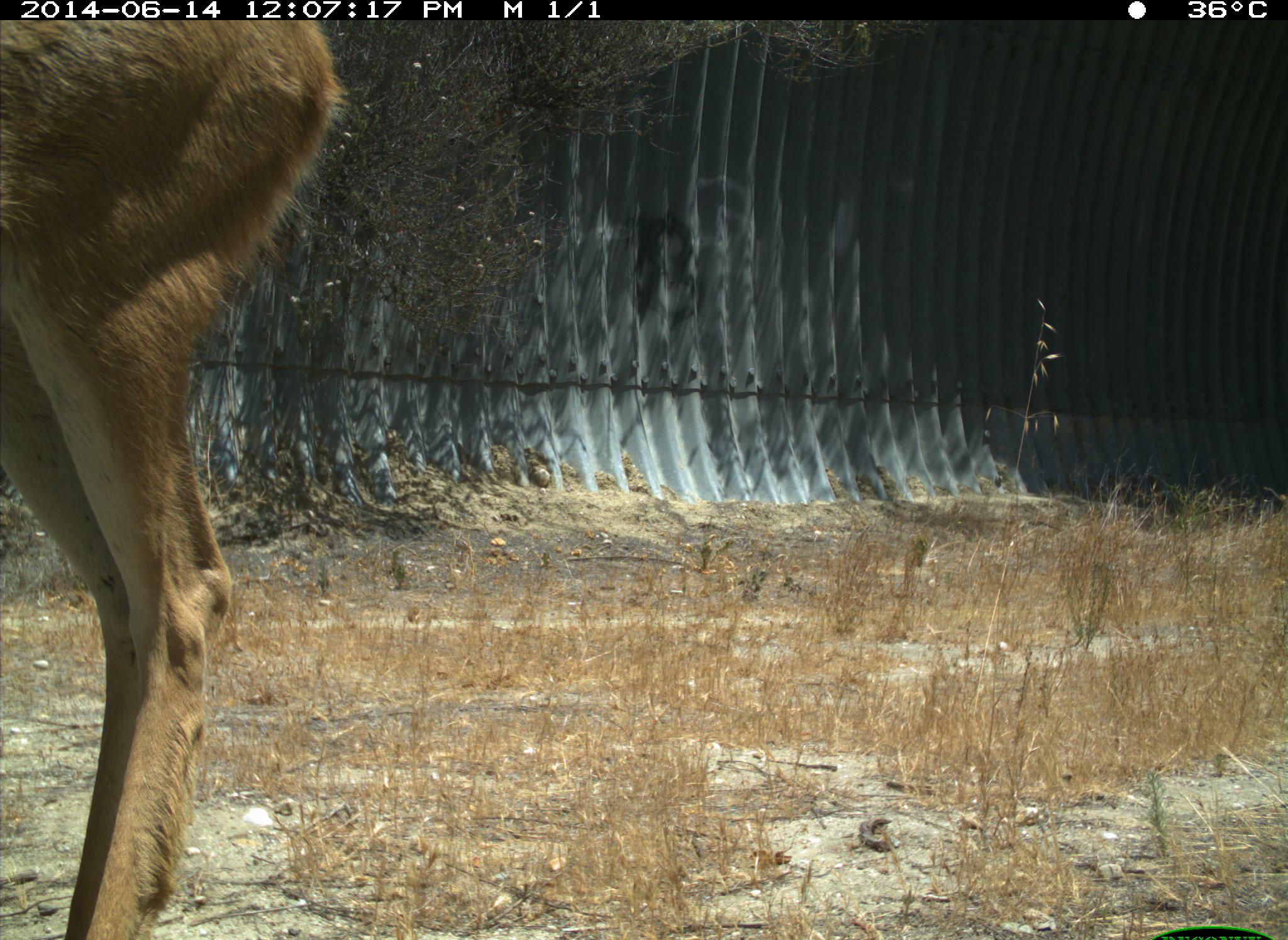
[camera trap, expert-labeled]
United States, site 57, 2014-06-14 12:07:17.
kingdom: Animalia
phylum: Chordata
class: Mammalia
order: Artiodactyla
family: Cervidae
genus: Odocoileus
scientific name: Odocoileus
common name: deer